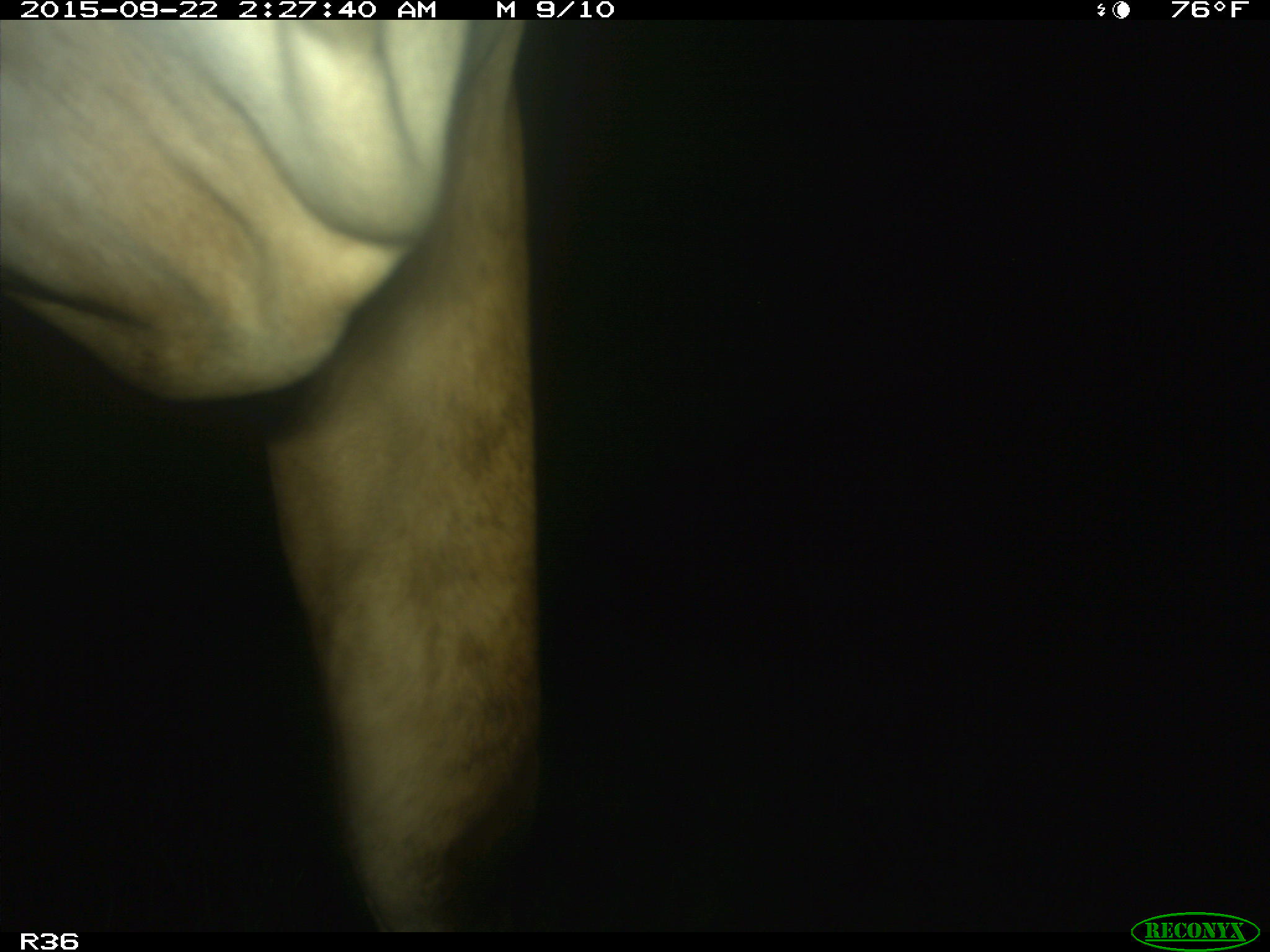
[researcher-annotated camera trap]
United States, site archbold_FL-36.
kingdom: Animalia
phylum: Chordata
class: Mammalia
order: Artiodactyla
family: Bovidae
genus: Bos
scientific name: Bos taurus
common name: domestic cow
Bos taurus (domestic cow).